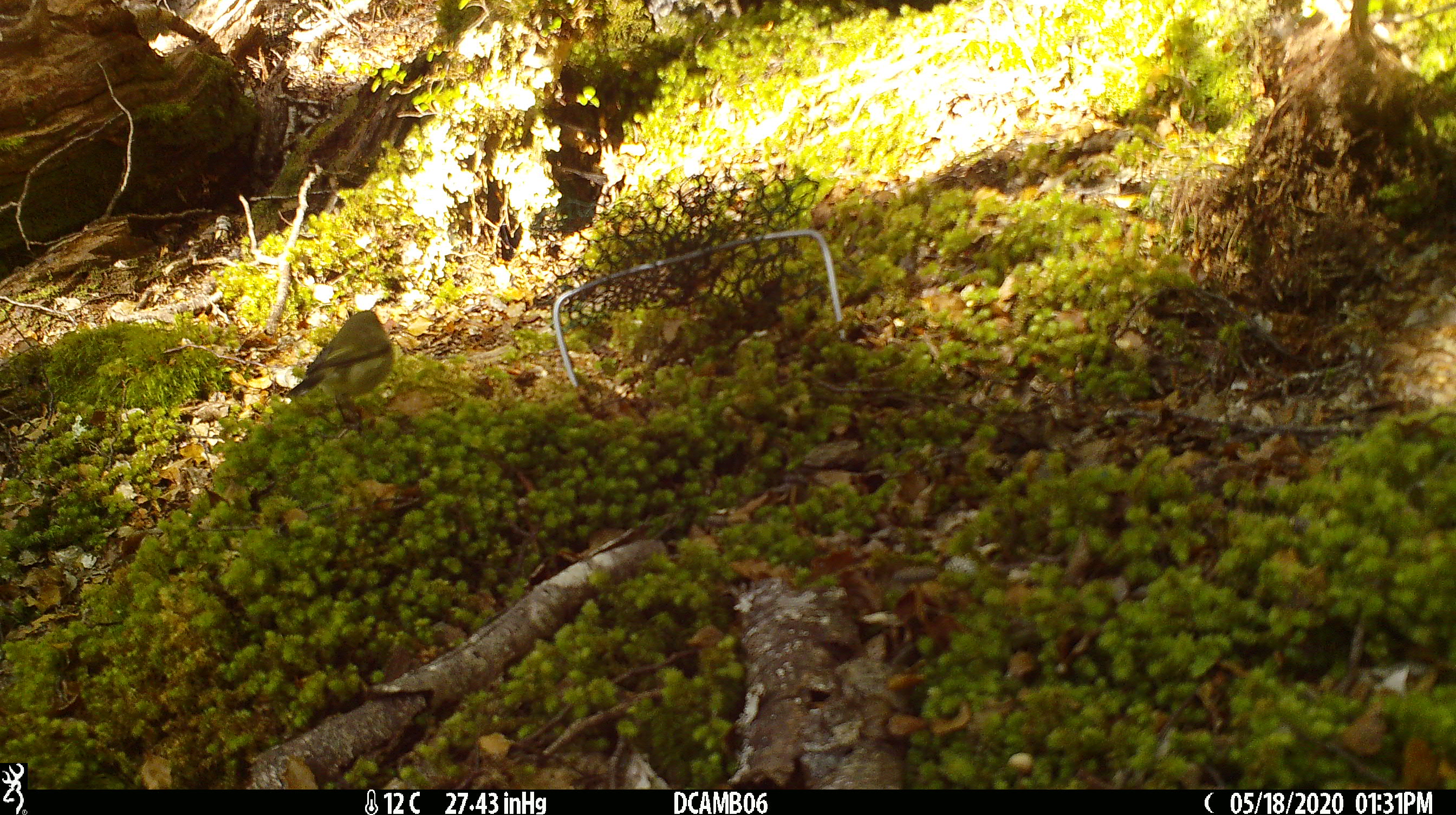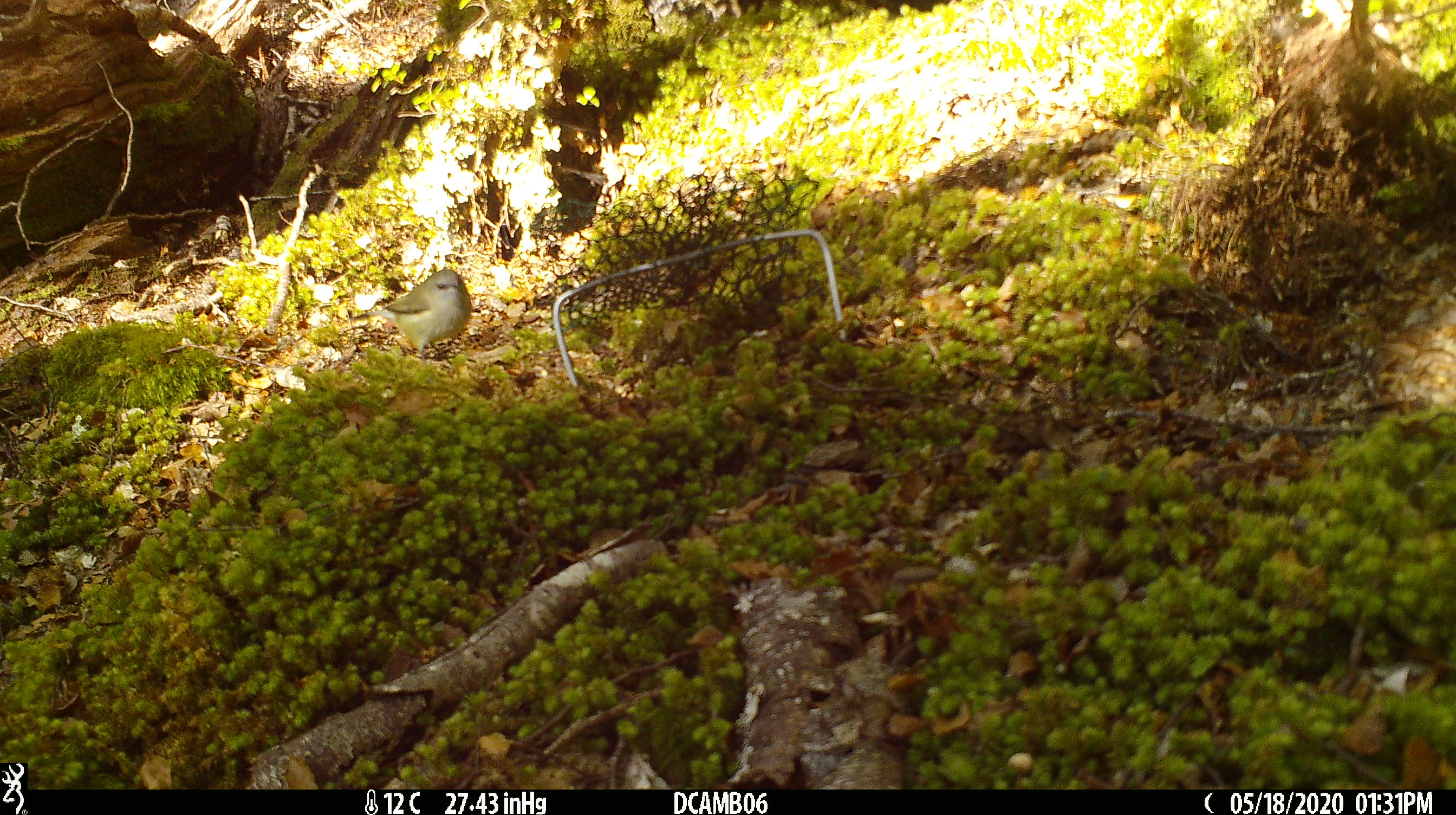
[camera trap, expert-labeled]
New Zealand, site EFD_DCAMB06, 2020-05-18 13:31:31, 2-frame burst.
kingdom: Animalia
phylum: Chordata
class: Aves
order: Passeriformes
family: Acanthisittidae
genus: Acanthisitta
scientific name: Acanthisitta chloris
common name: rifleman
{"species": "rifleman (Acanthisitta chloris)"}